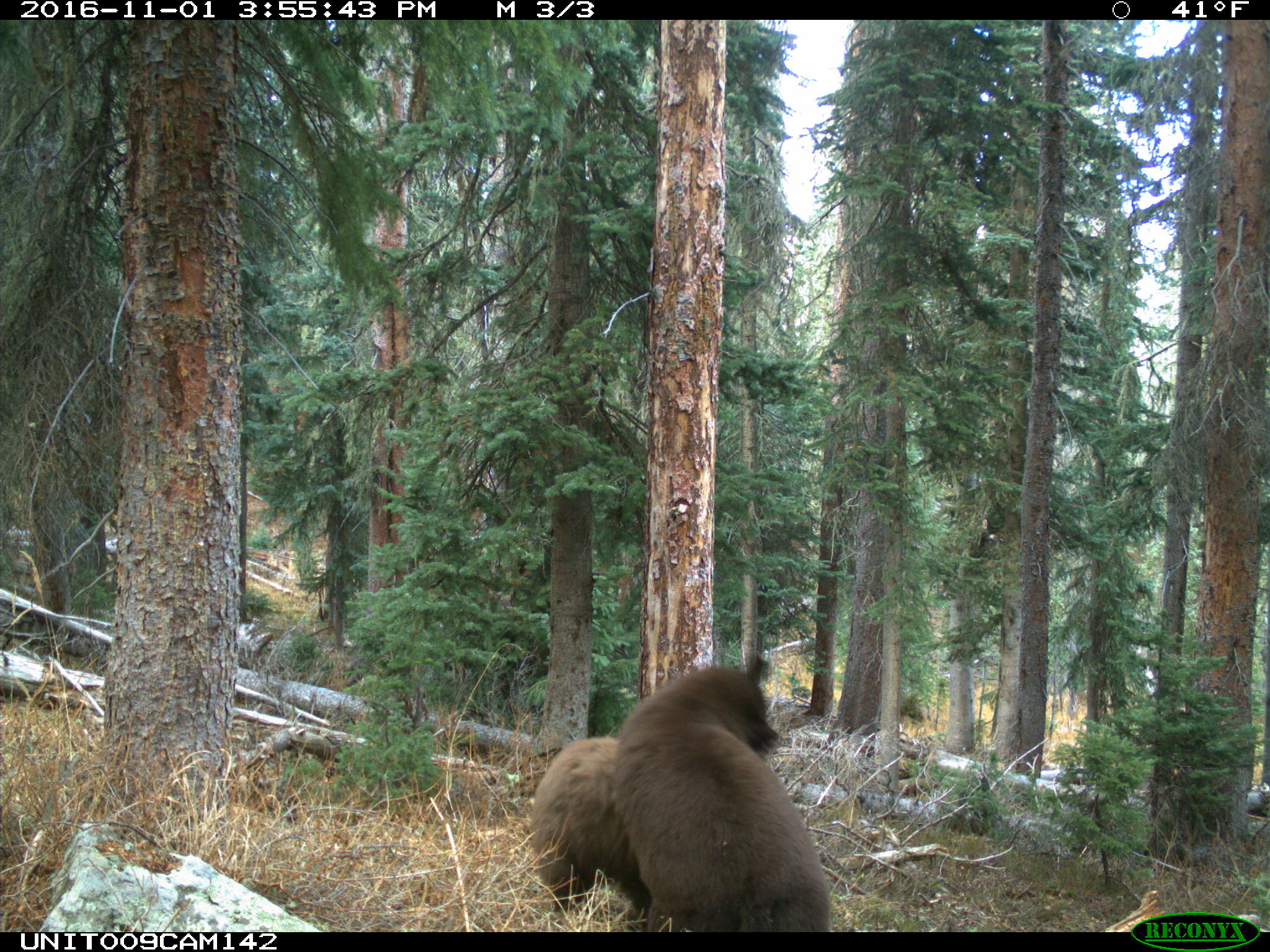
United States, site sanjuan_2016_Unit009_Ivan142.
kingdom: Animalia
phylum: Chordata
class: Mammalia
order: Carnivora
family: Ursidae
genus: Ursus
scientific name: Ursus americanus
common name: american black bear